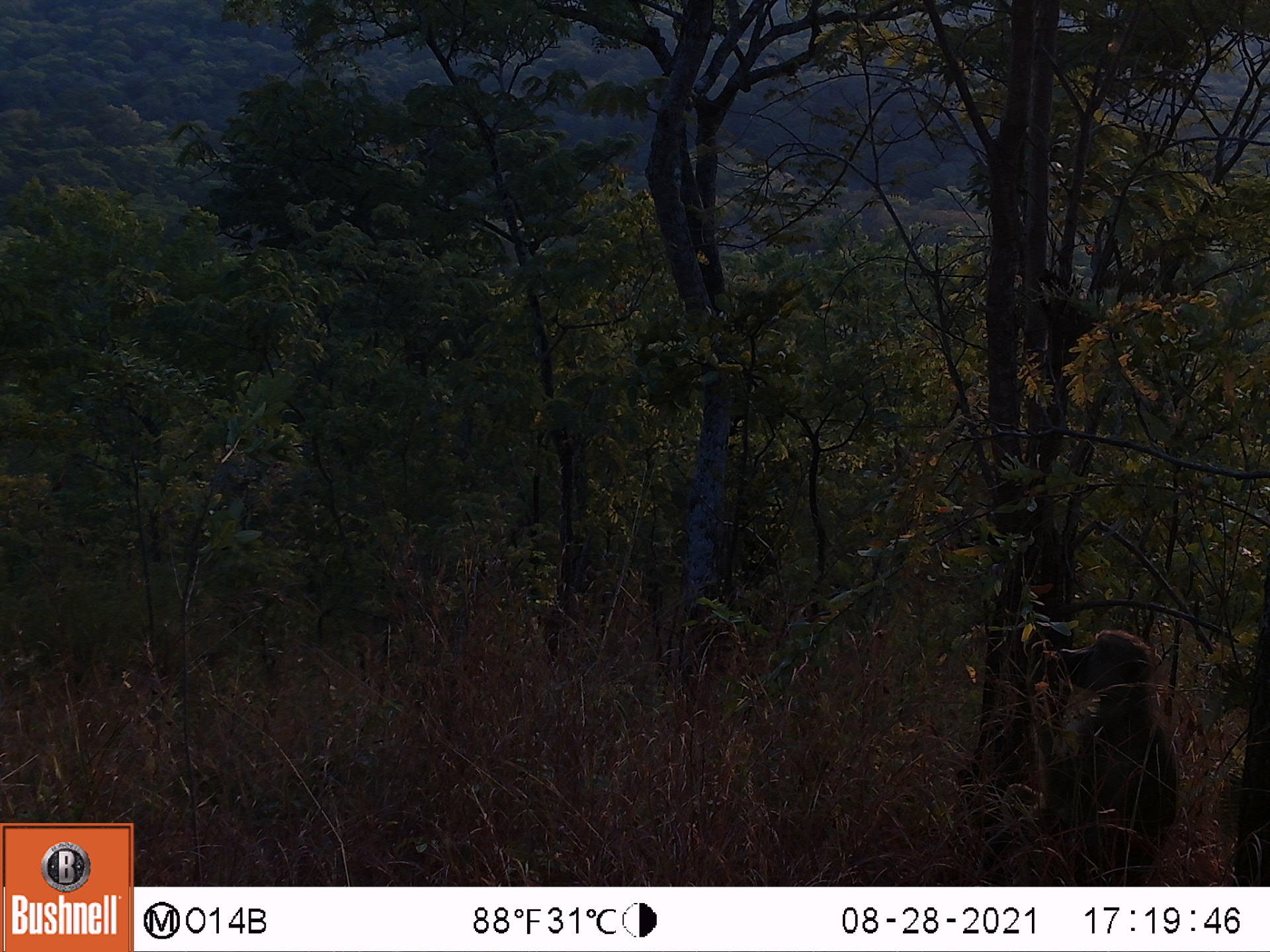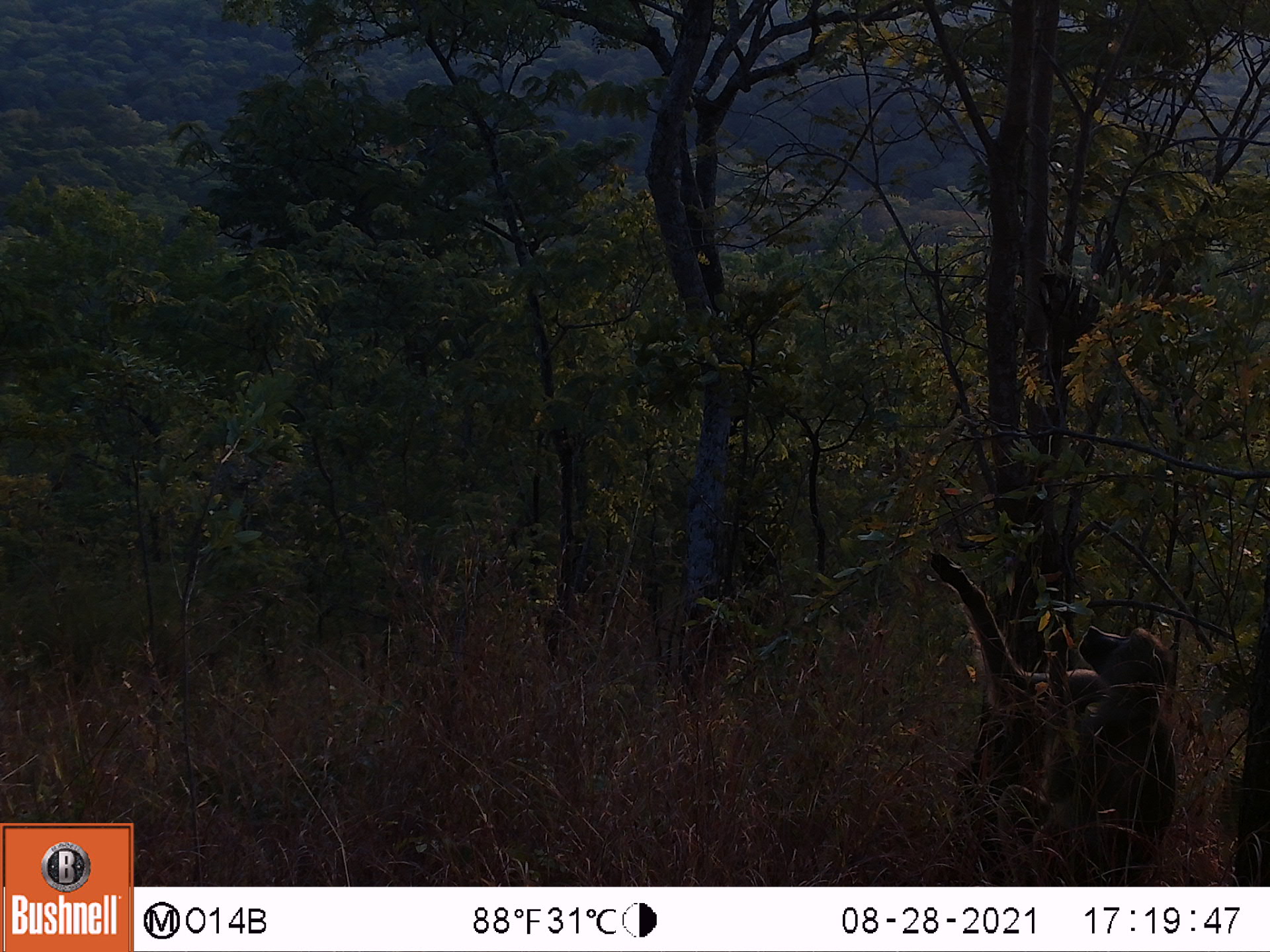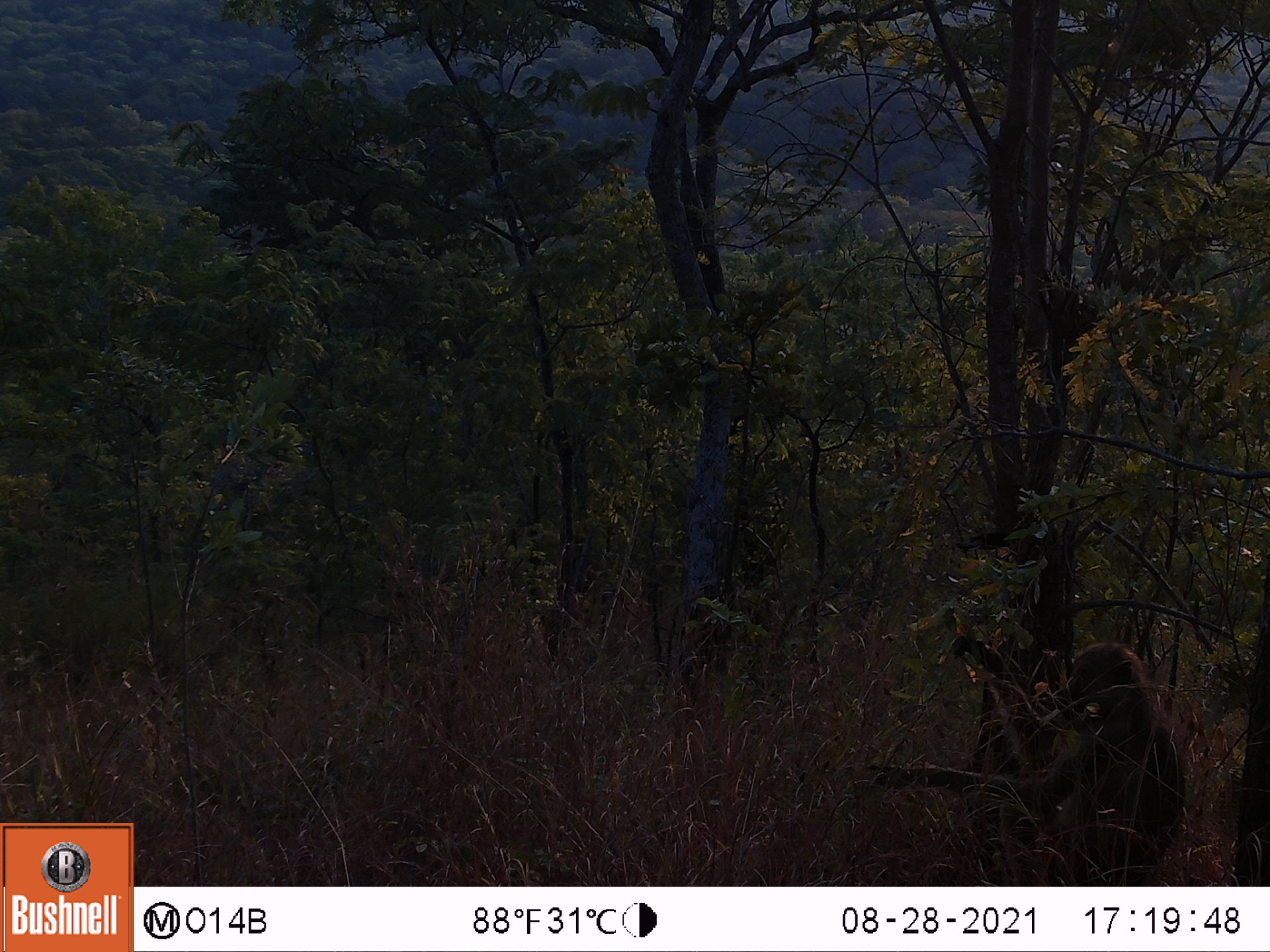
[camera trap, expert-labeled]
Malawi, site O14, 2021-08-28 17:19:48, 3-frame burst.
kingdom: Animalia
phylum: Chordata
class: Mammalia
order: Primates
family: Cercopithecidae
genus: Papio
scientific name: Papio cynocephalus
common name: yellow baboon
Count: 1.